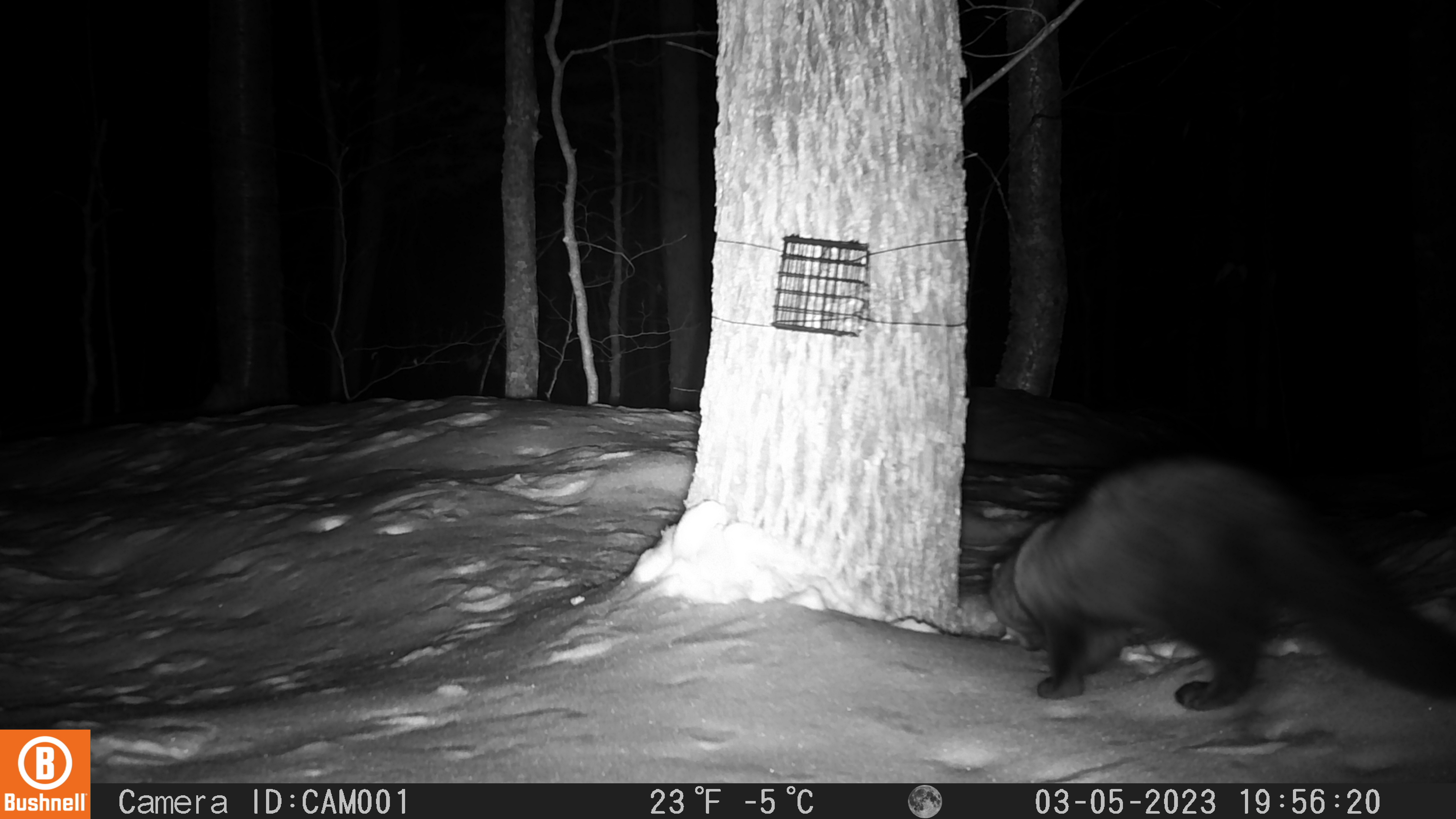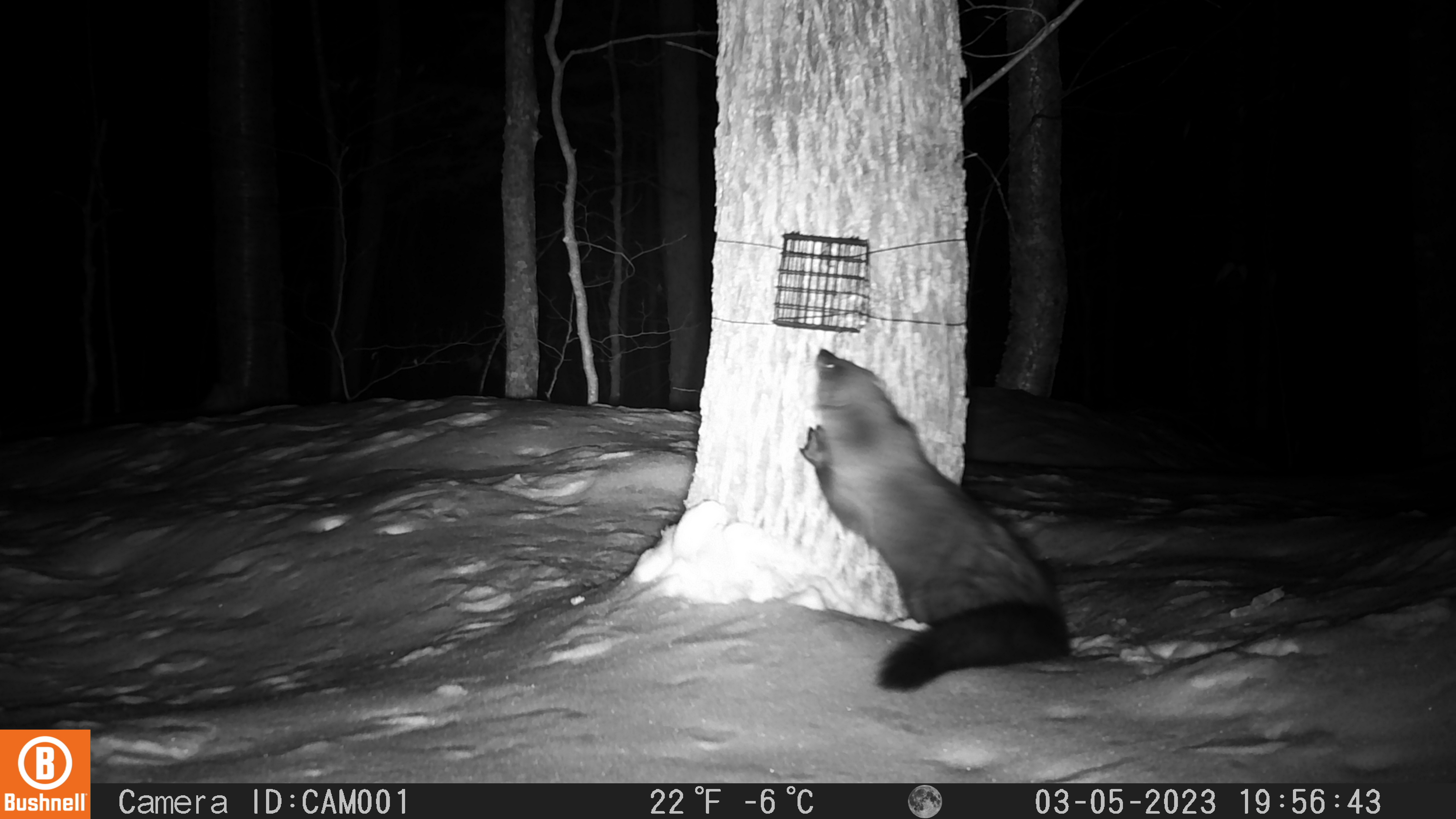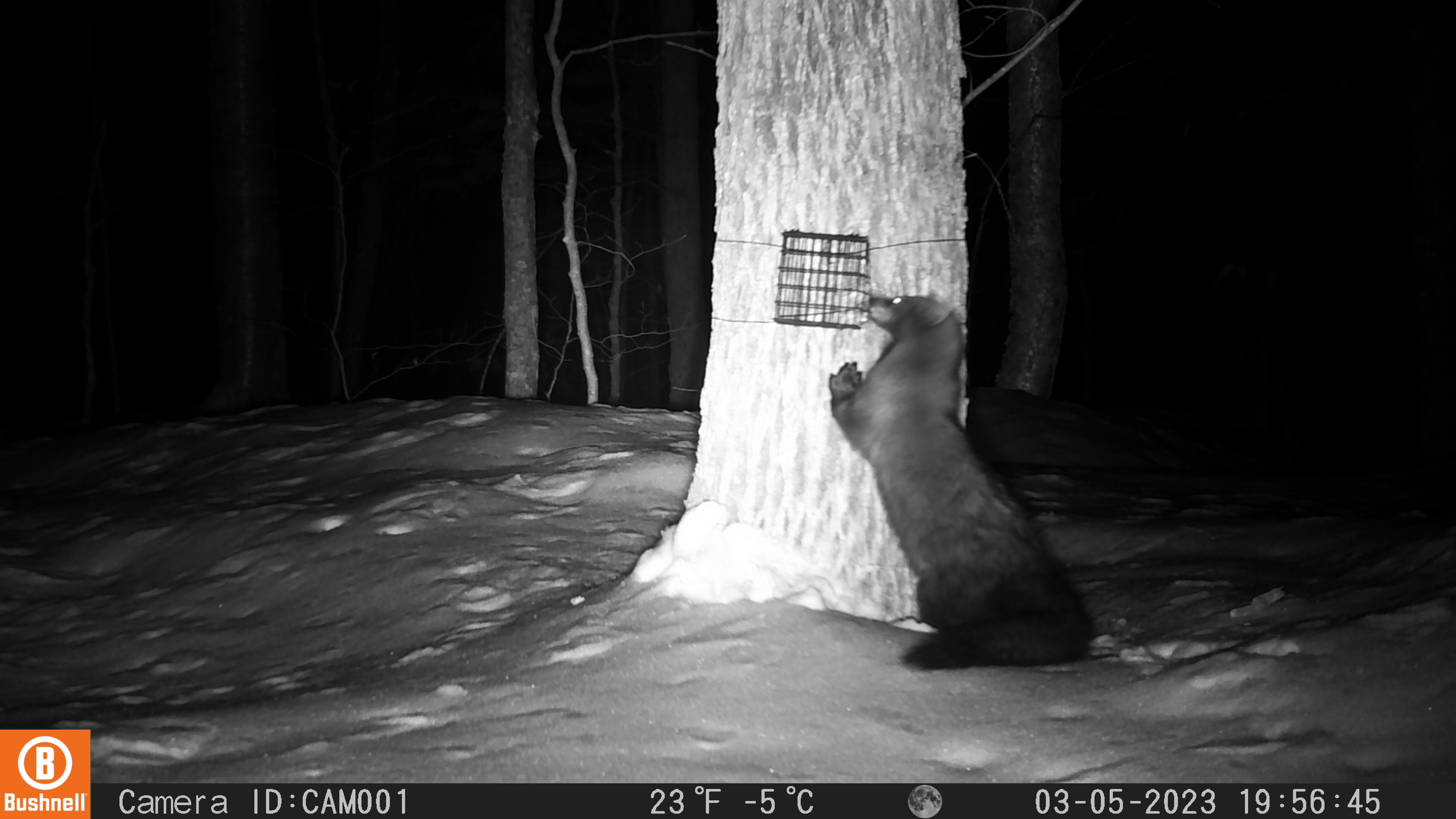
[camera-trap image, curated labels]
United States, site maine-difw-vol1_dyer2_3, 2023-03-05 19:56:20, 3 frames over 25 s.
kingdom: Animalia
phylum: Chordata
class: Mammalia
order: Carnivora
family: Mustelidae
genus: Pekania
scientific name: Pekania pennanti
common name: fisher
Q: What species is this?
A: Fisher (Pekania pennanti).